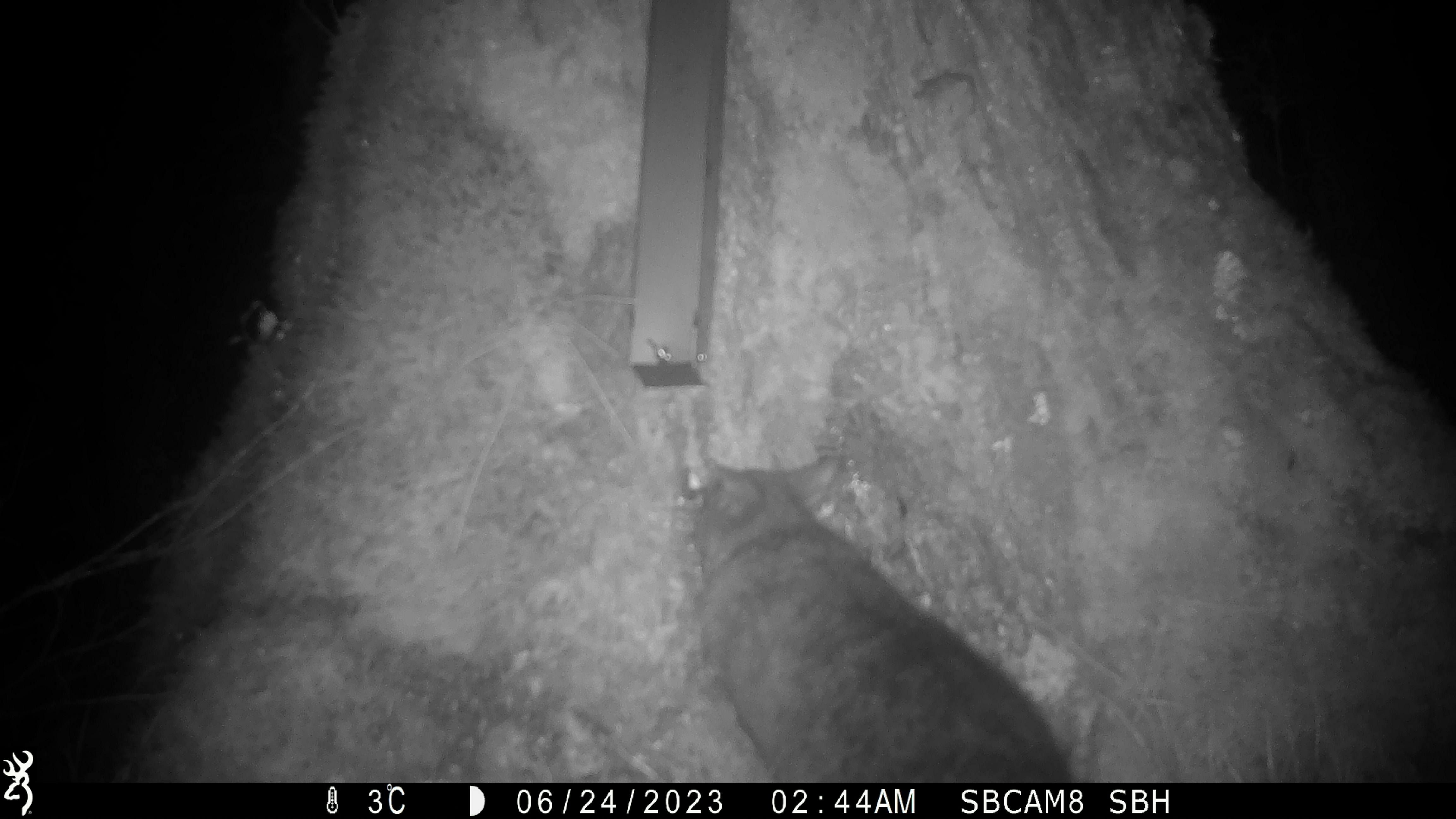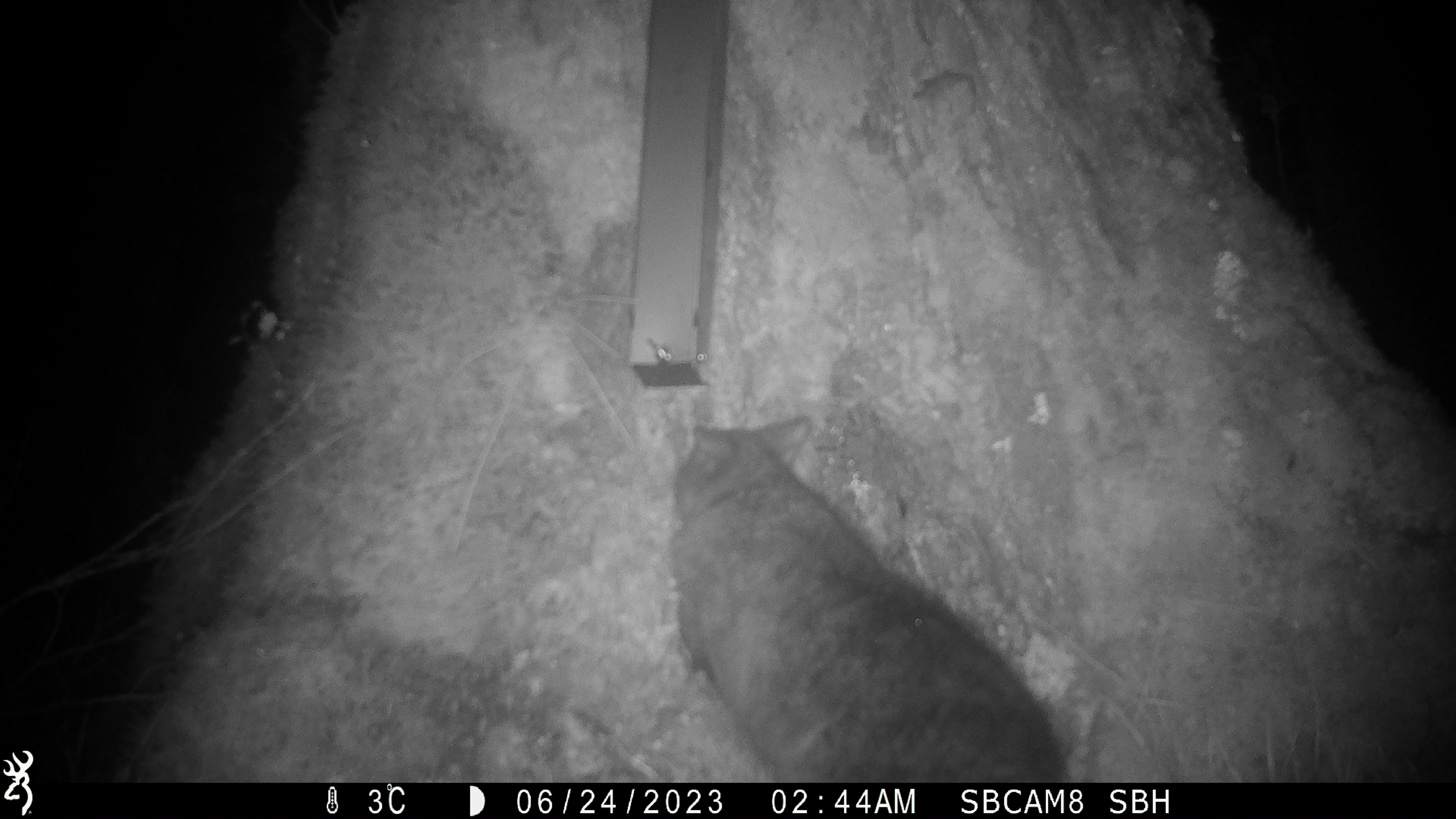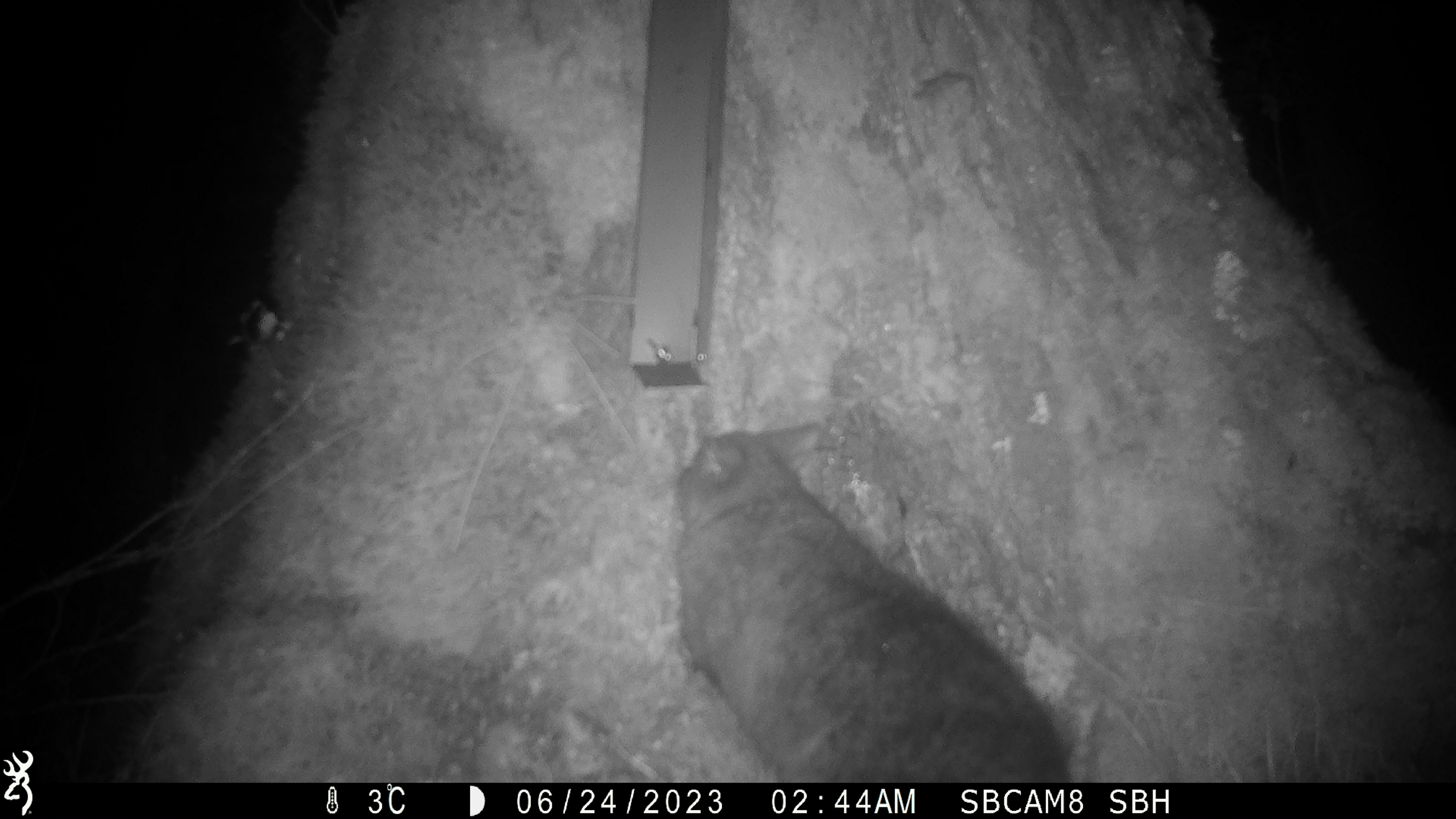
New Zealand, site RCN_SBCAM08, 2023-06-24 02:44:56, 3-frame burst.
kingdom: Animalia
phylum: Chordata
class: Mammalia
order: Diprotodontia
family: Phalangeridae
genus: Trichosurus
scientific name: Trichosurus vulpecula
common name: common brushtail possum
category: possum